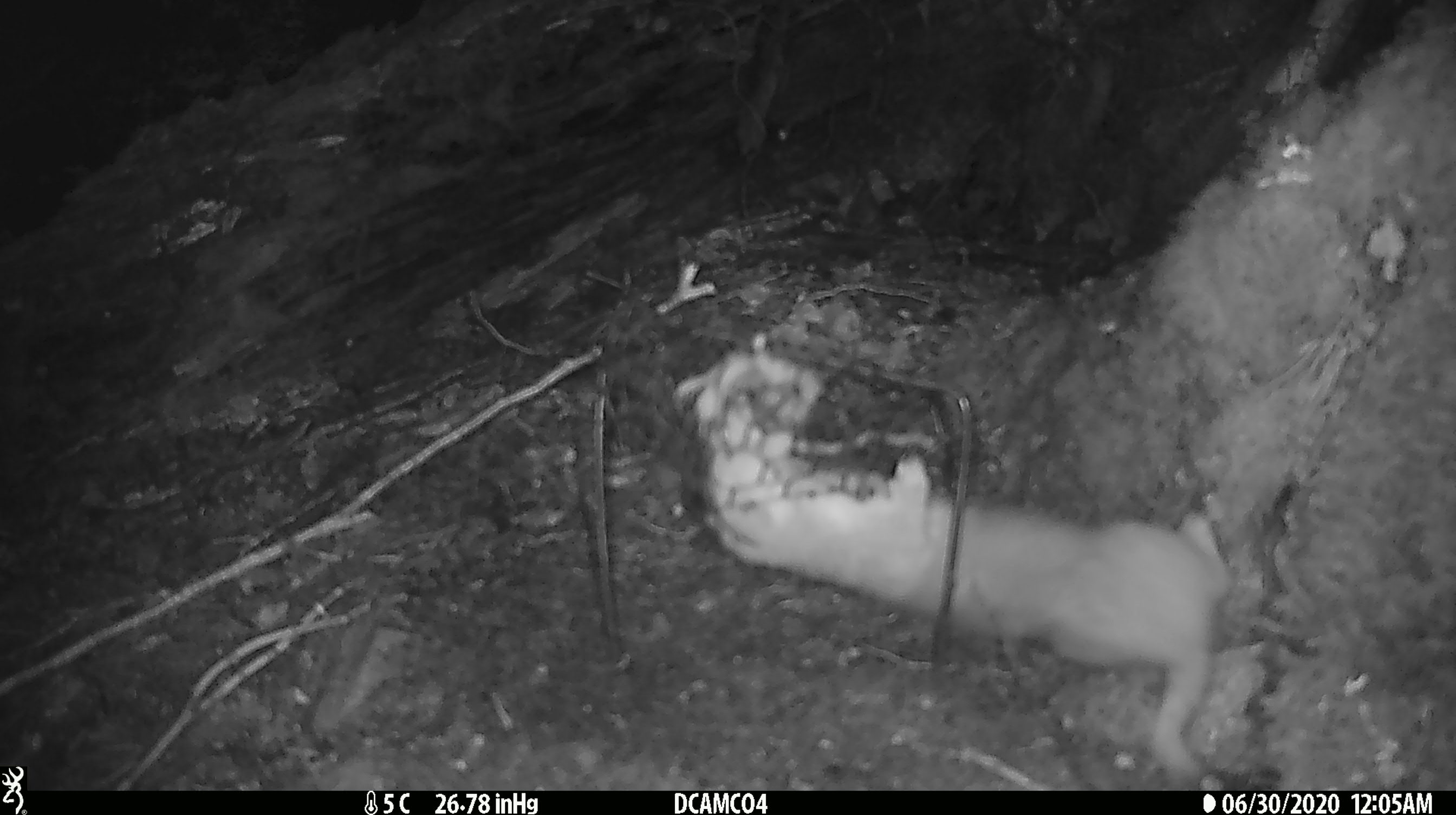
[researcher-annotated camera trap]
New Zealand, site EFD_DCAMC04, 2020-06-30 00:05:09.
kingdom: Animalia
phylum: Chordata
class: Mammalia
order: Carnivora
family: Mustelidae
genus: Mustela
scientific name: Mustela erminea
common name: stoat